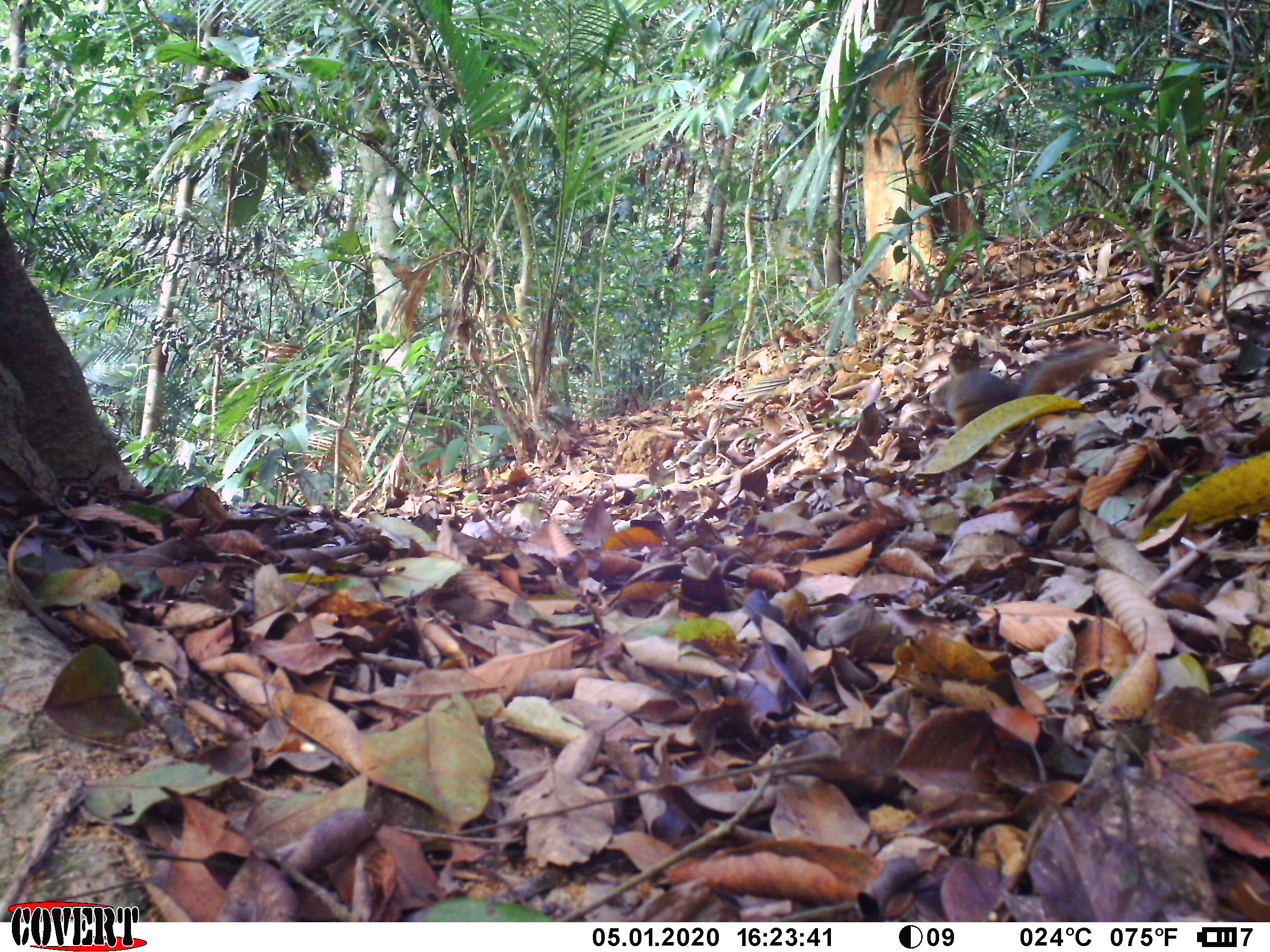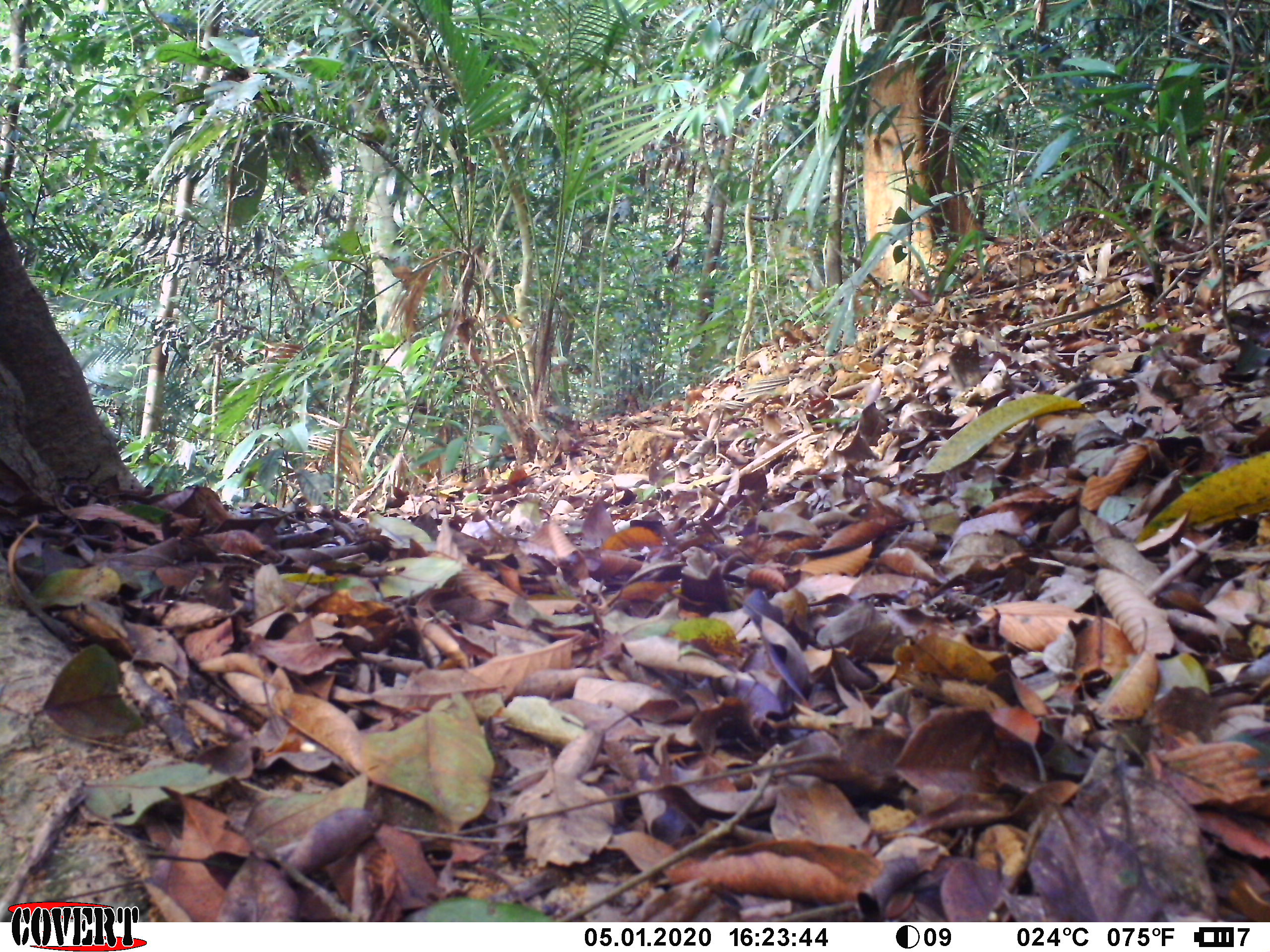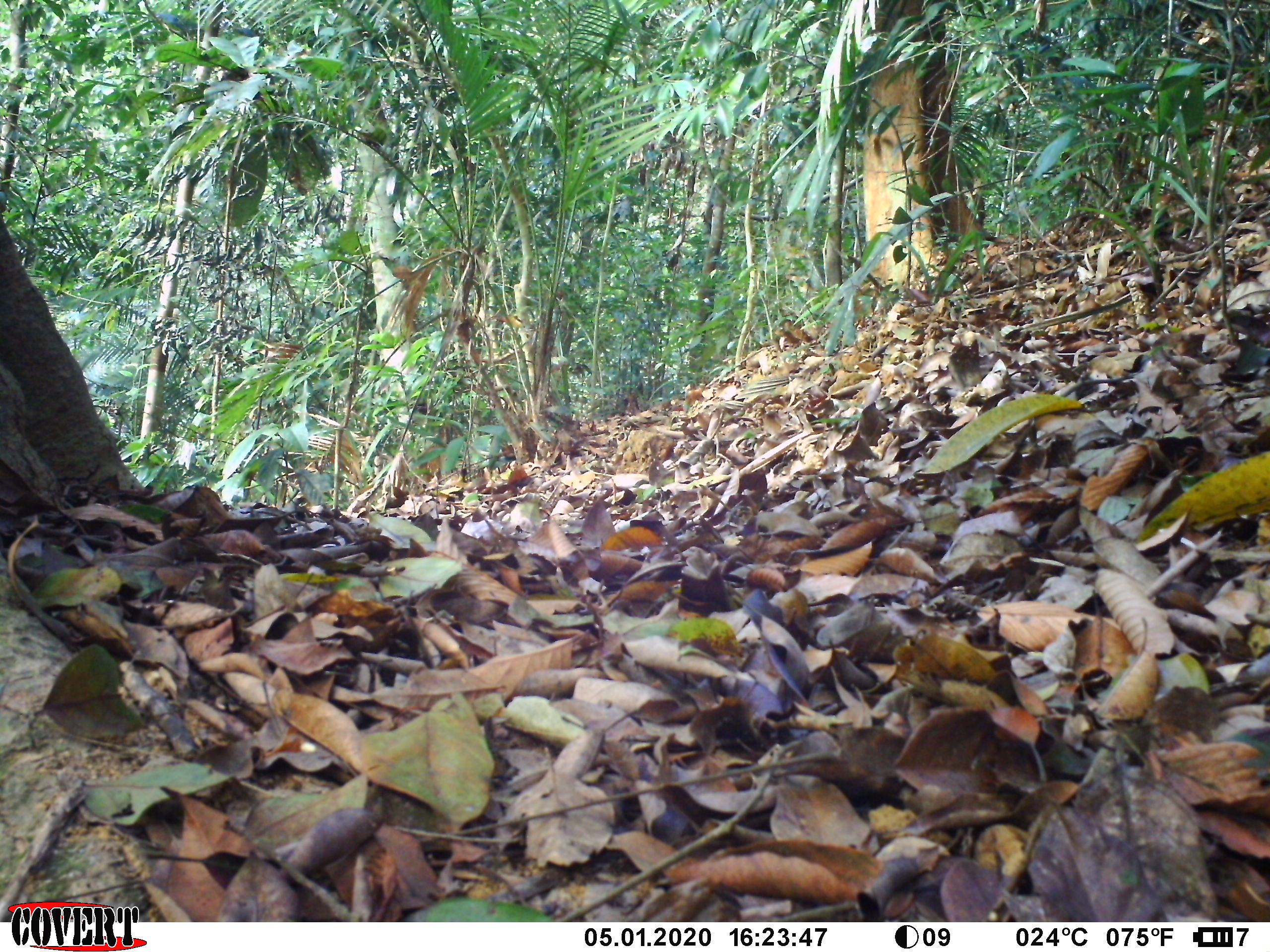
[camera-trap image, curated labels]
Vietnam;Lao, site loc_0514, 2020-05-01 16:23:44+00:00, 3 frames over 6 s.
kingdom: Animalia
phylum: Chordata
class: Mammalia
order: Rodentia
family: Sciuridae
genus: Dremomys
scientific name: Dremomys rufigenis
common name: red-cheeked squirrel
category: red cheeked squirrel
Red cheeked squirrel (red-cheeked squirrel) (Dremomys rufigenis). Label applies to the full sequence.